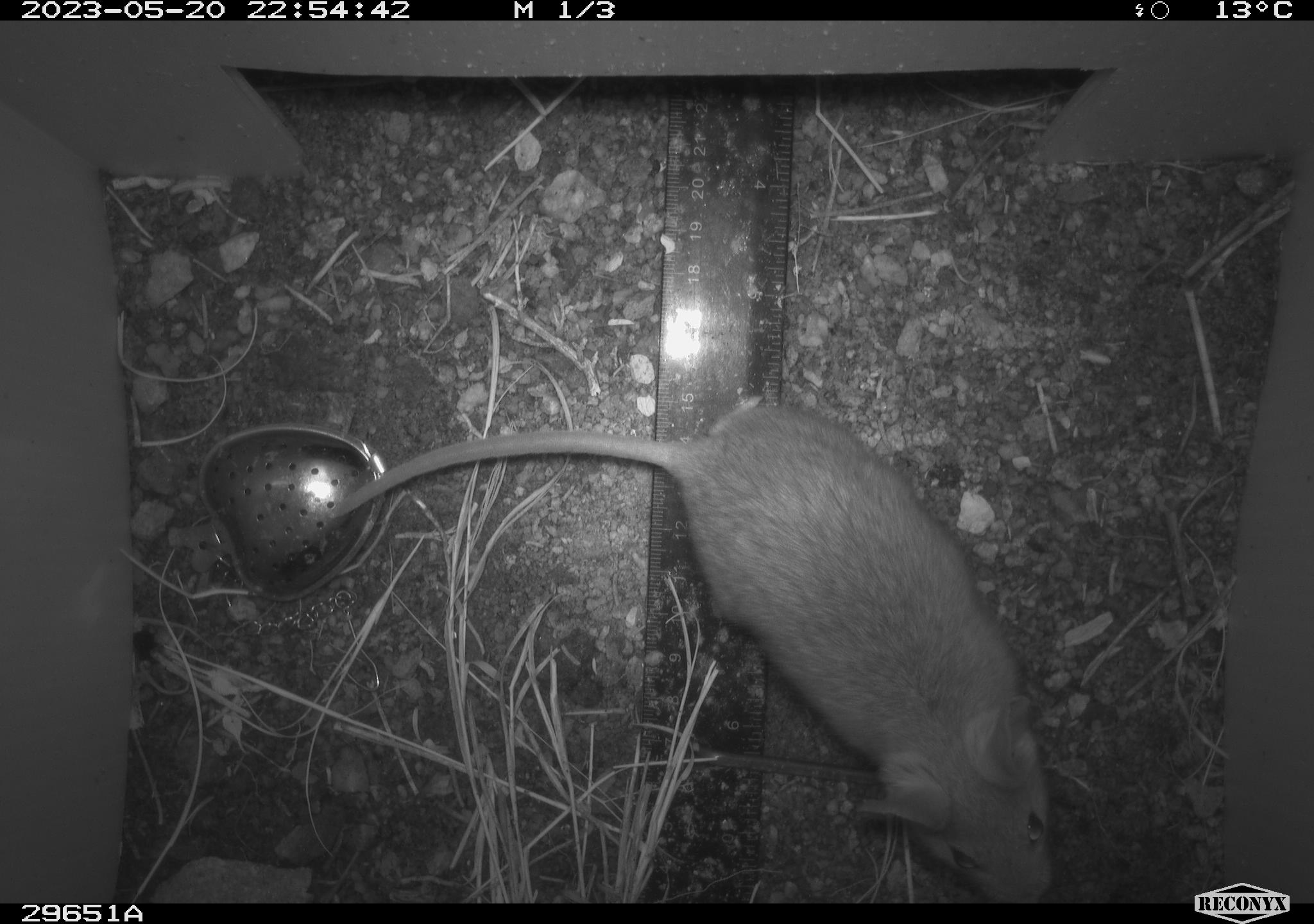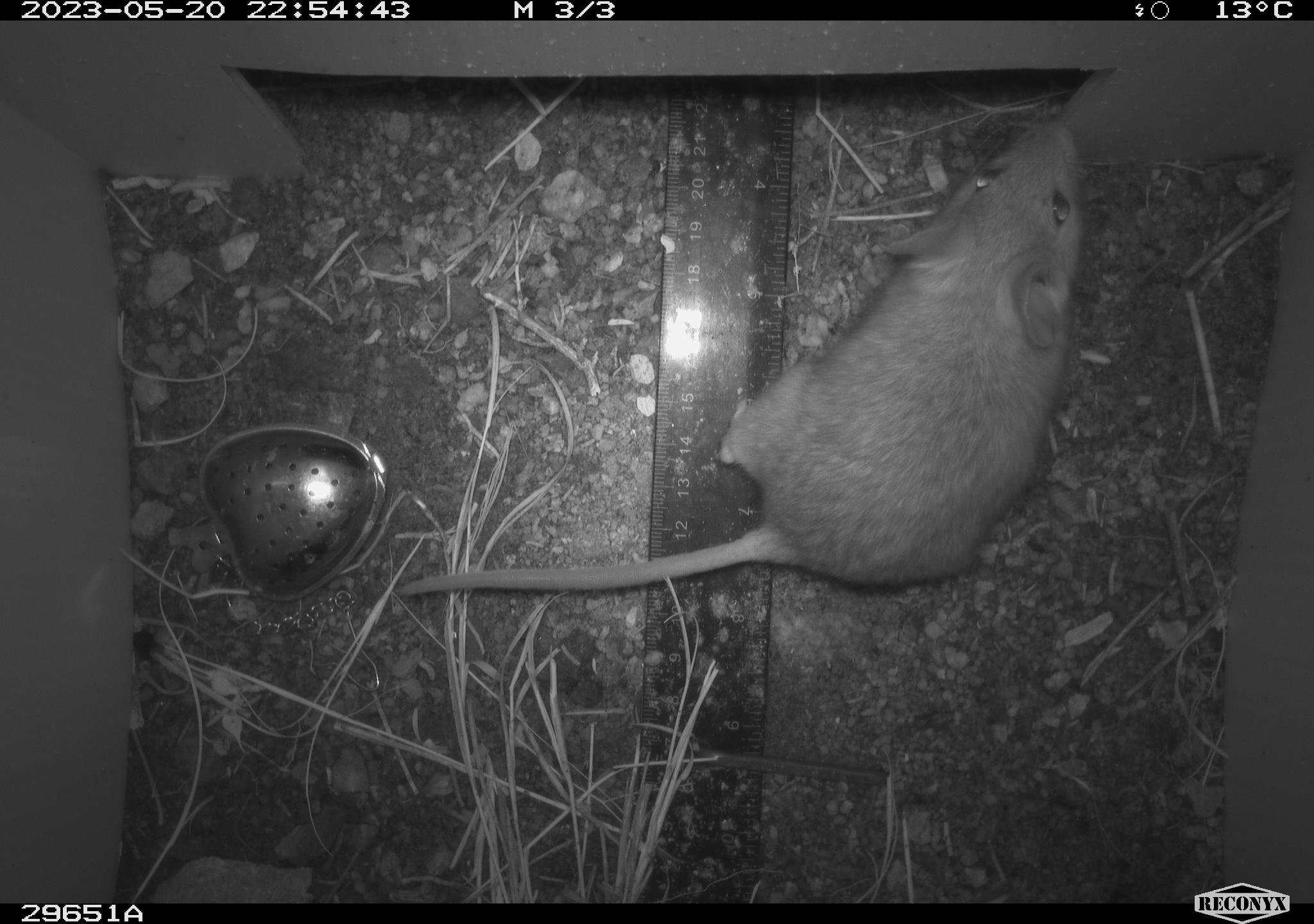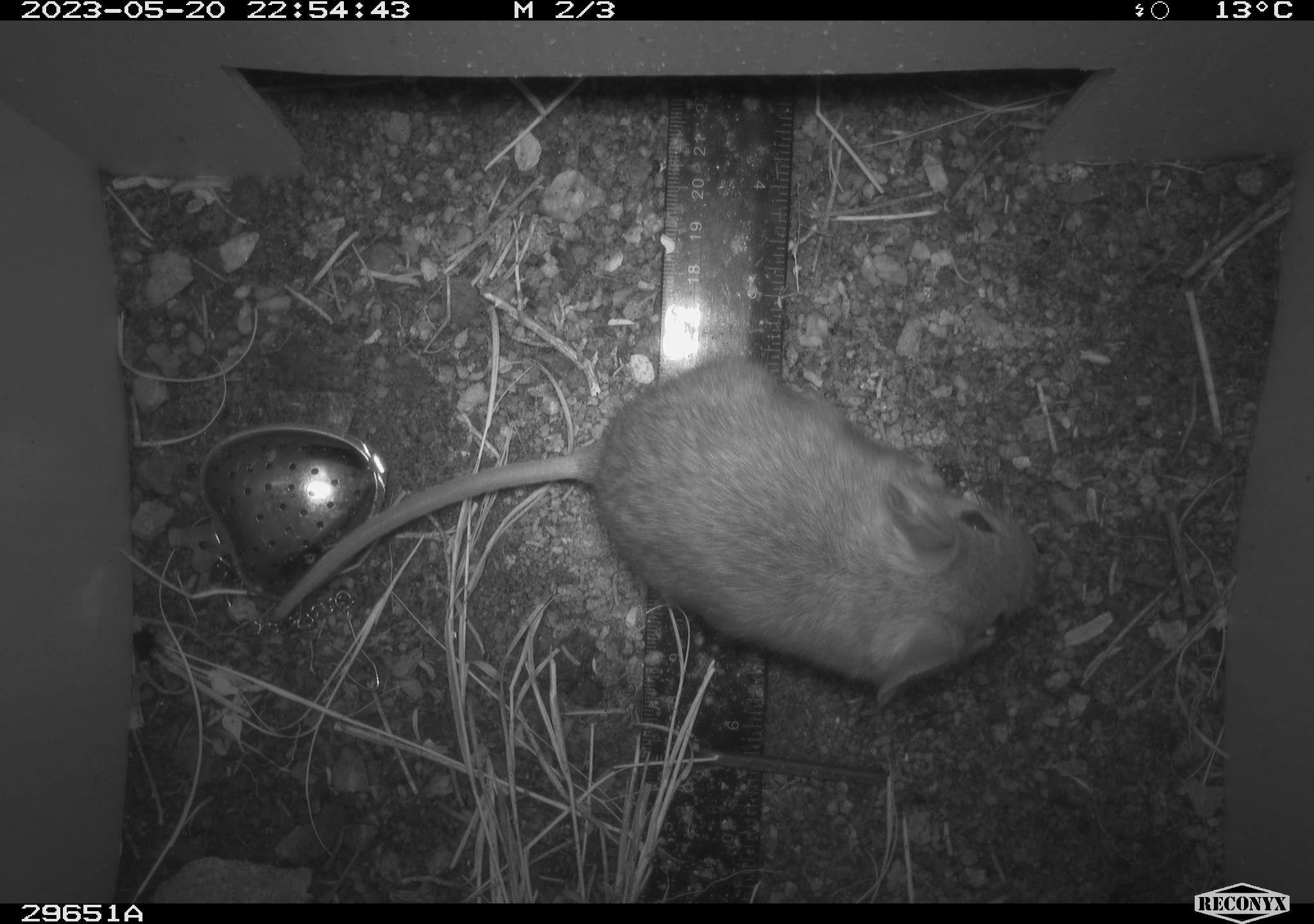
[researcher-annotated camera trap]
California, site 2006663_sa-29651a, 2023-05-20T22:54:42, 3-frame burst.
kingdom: Animalia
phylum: Chordata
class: Mammalia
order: Rodentia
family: Cricetidae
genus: Neotoma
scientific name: Neotoma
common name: pack rat or woodrat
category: neotoma species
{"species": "neotoma species (pack rat or woodrat) (Neotoma)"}